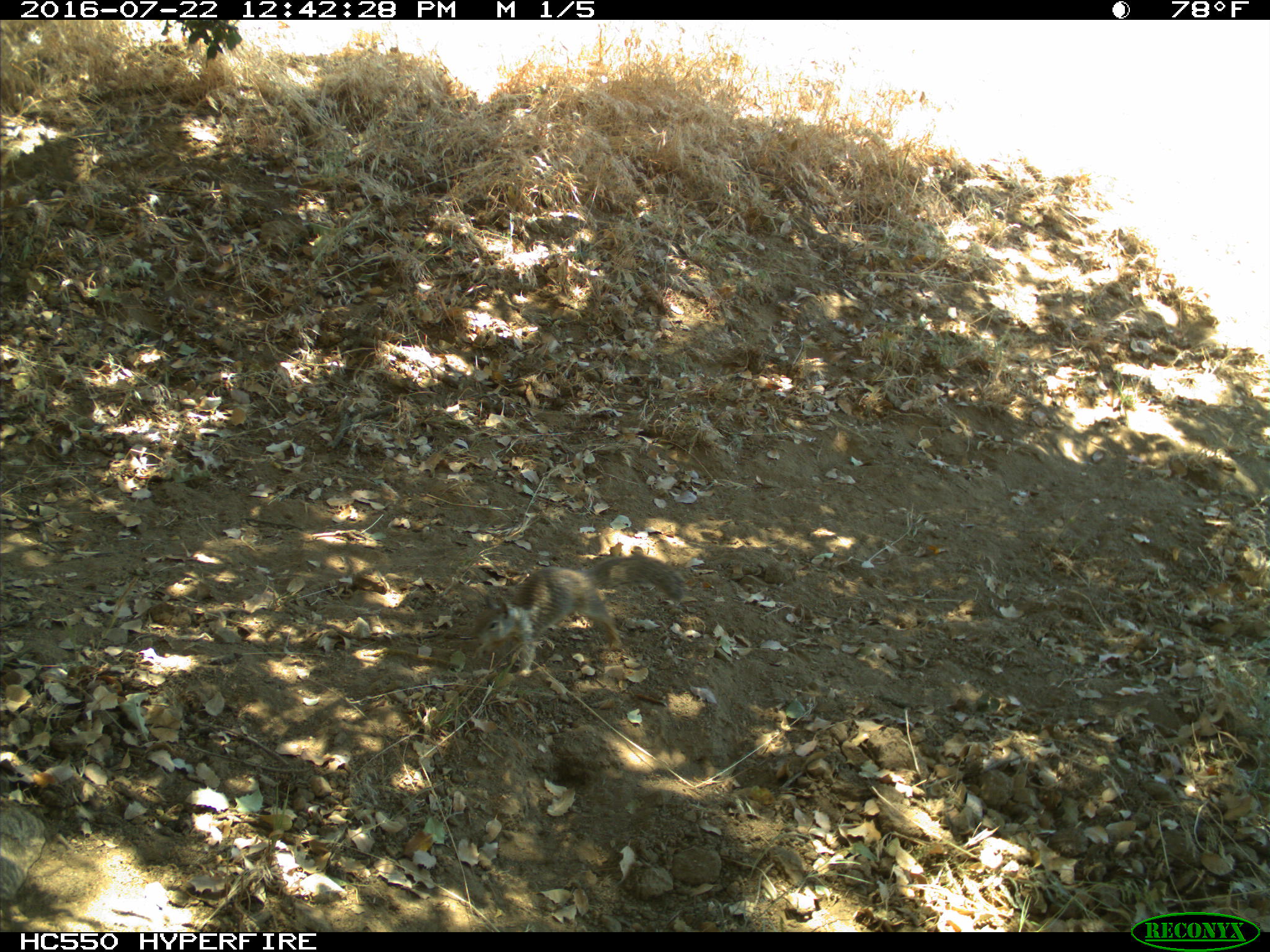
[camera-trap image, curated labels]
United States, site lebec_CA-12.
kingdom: Animalia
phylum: Chordata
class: Mammalia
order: Rodentia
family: Sciuridae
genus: Otospermophilus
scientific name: Otospermophilus beecheyi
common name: california ground squirrel